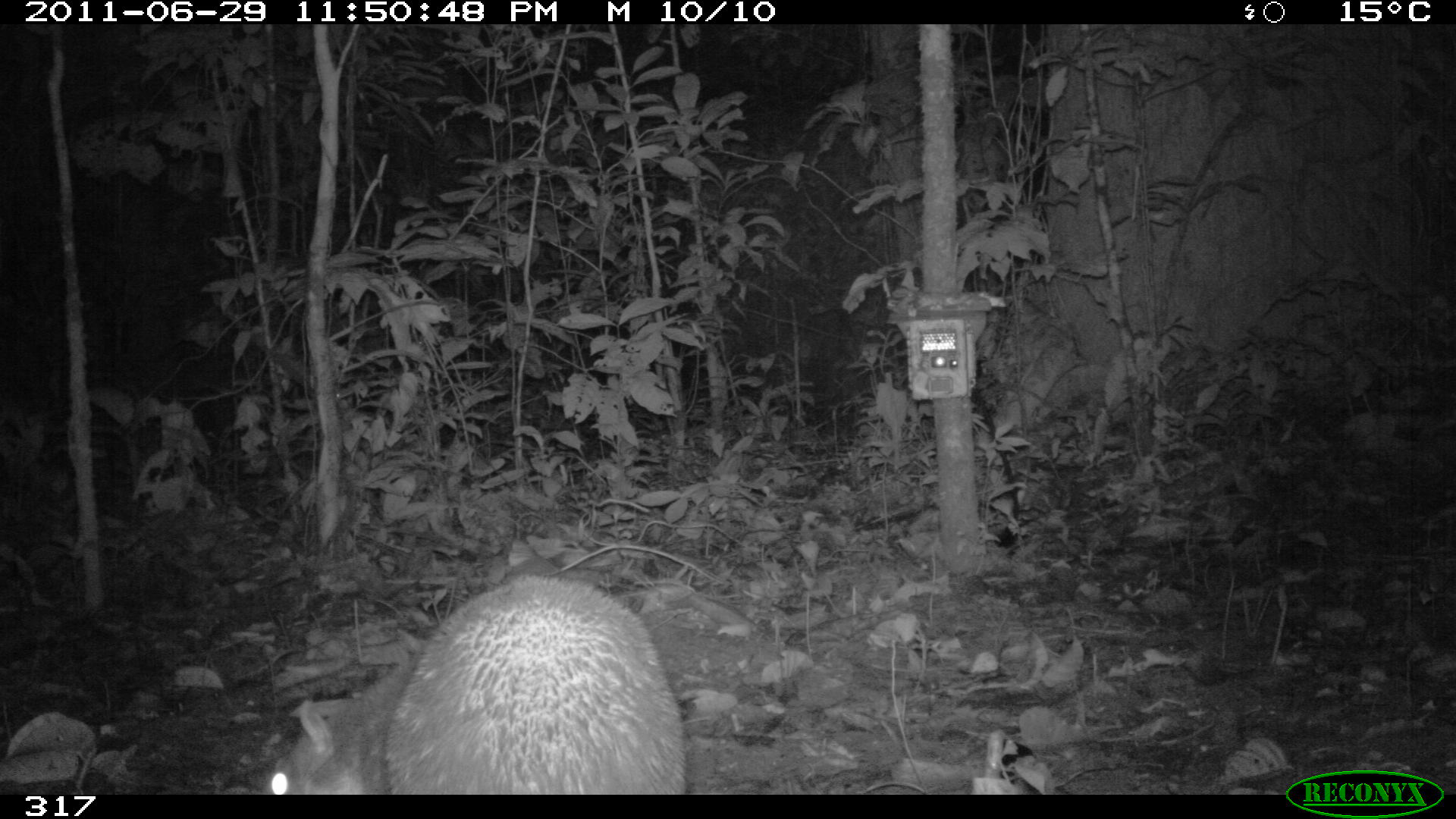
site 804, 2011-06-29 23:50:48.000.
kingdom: Animalia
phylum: Chordata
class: Mammalia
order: Rodentia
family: Cuniculidae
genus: Cuniculus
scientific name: Cuniculus paca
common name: spotted paca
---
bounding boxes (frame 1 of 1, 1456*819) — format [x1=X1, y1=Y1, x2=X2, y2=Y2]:
cuniculus paca: [x1=257, y1=575, x2=685, y2=794]